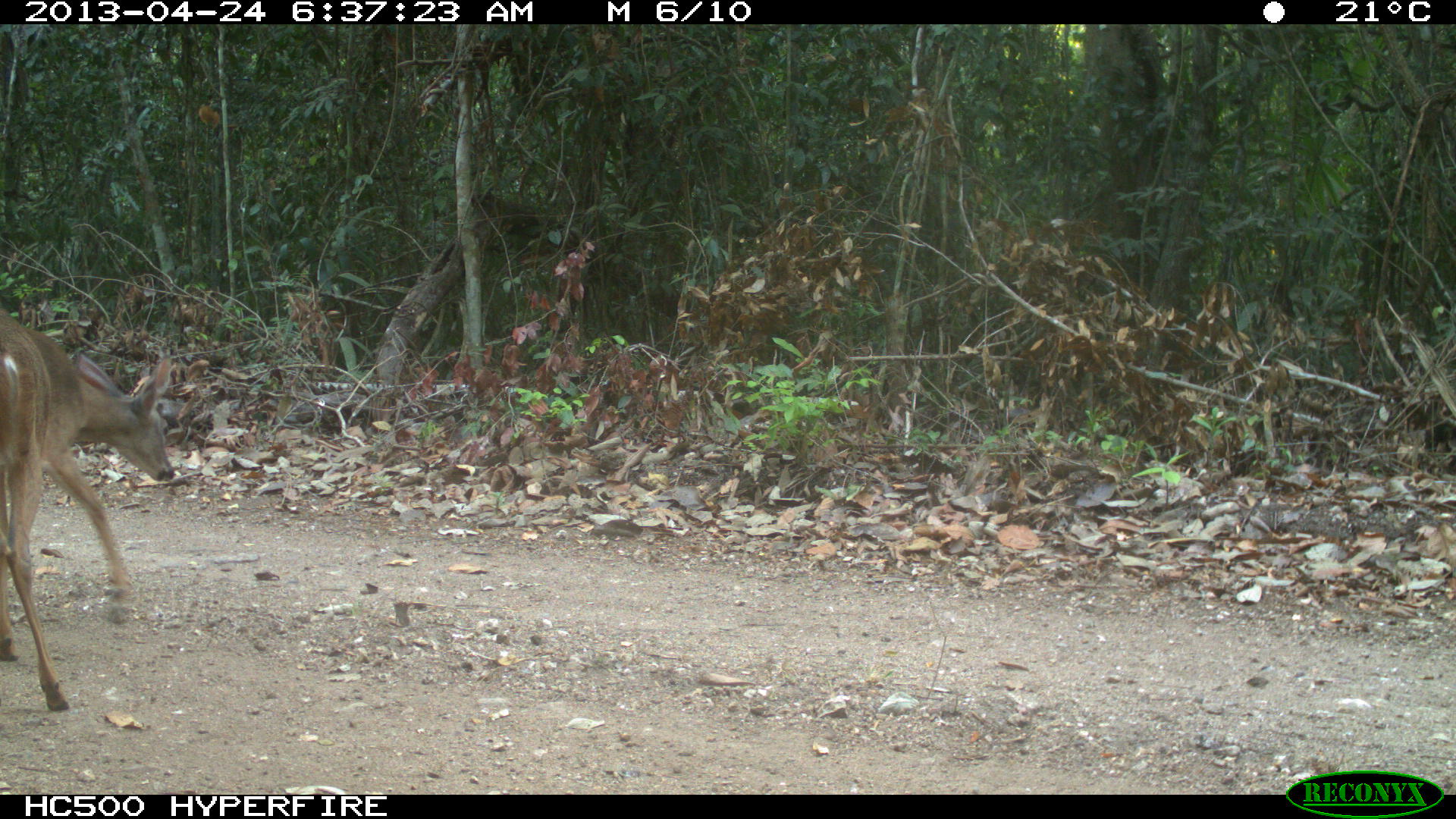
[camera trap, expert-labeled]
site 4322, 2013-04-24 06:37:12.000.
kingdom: Animalia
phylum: Chordata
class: Mammalia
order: Artiodactyla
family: Cervidae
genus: Odocoileus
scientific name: Odocoileus virginianus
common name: white-tailed deer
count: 1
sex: female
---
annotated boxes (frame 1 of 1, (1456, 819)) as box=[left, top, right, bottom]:
odocoileus virginianus: box=[0, 301, 178, 713]